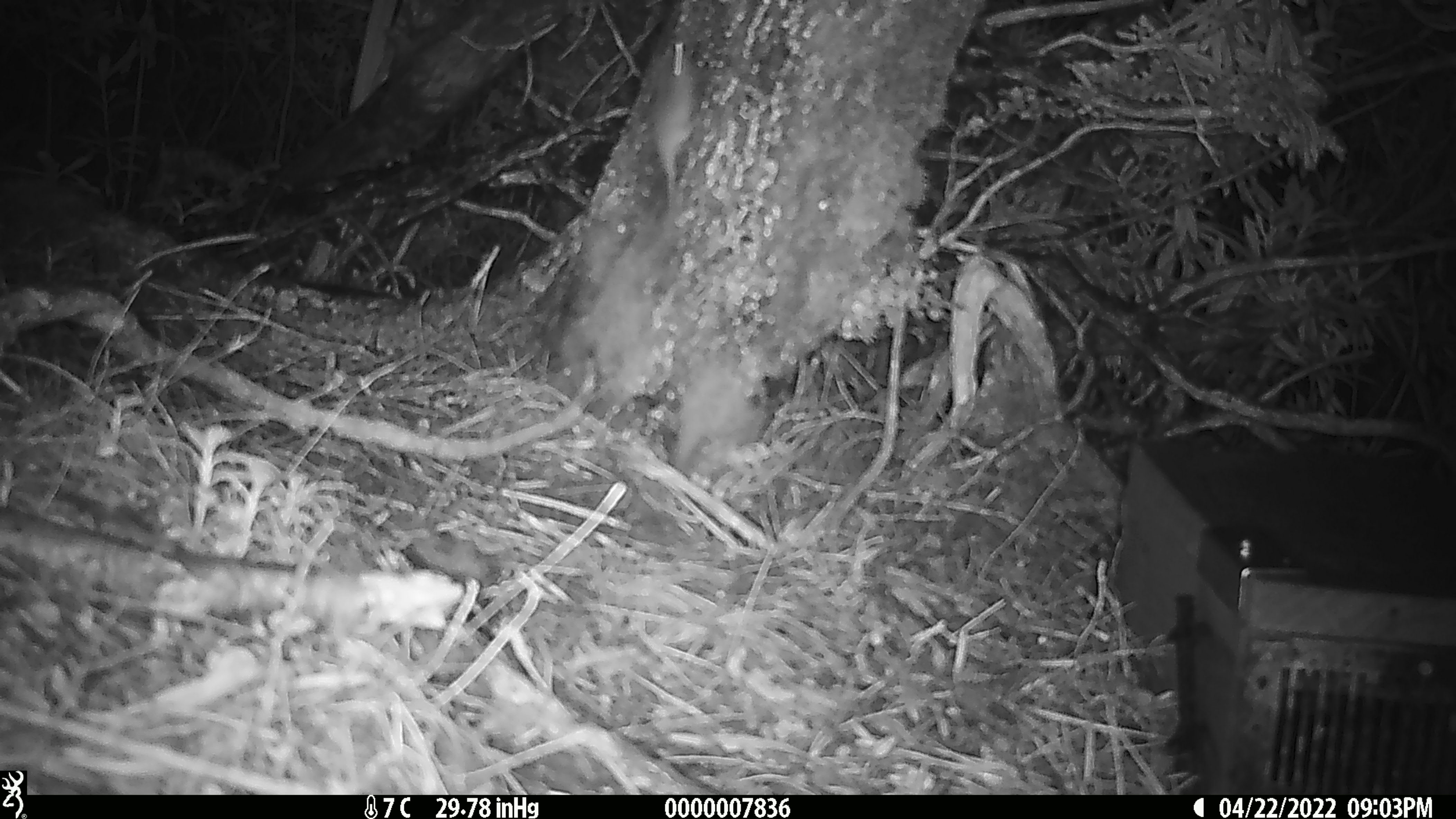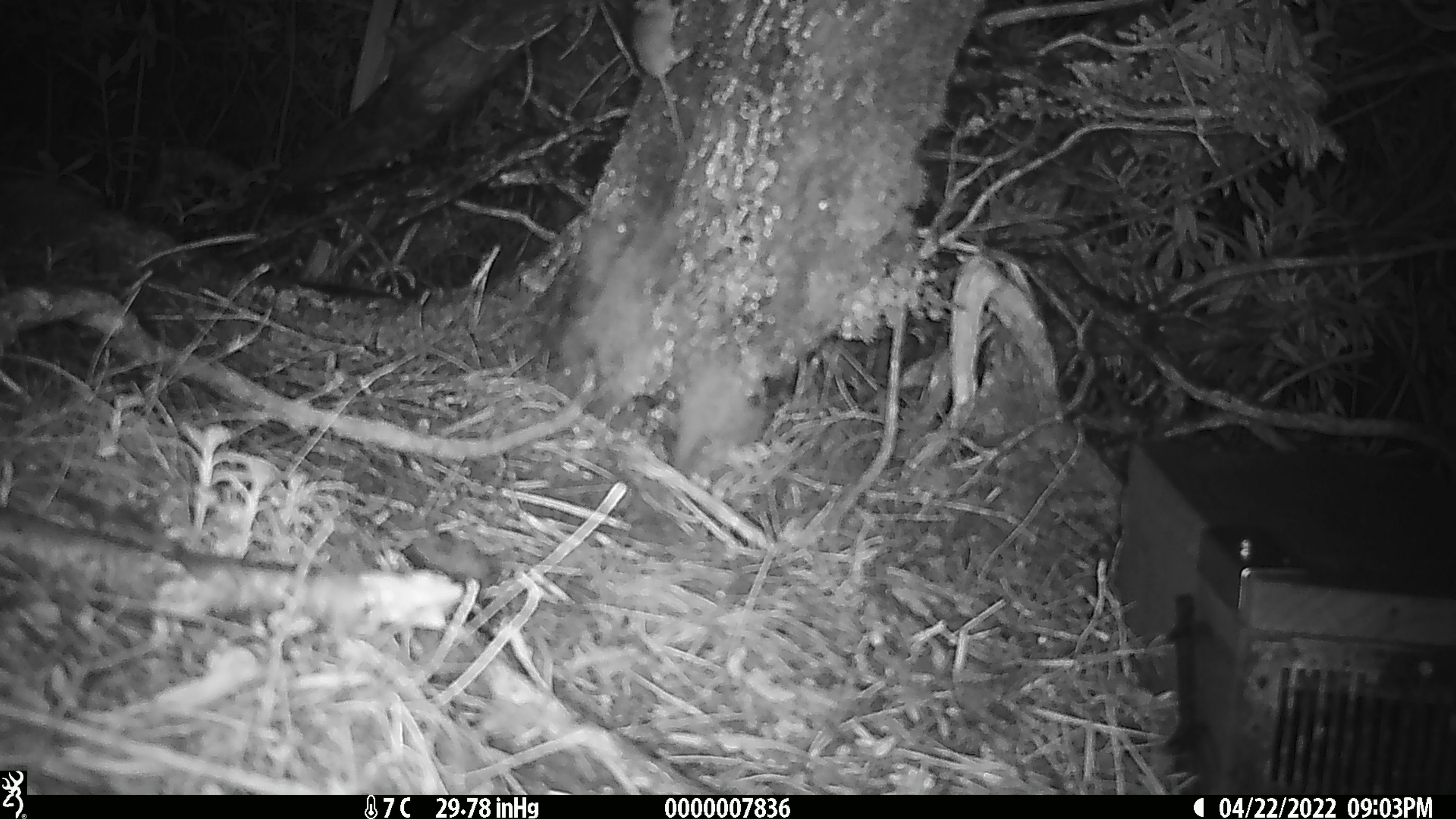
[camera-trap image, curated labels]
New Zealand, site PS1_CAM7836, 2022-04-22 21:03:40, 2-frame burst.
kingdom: Animalia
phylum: Chordata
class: Mammalia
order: Rodentia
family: Muridae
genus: Mus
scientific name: Mus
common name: mouse